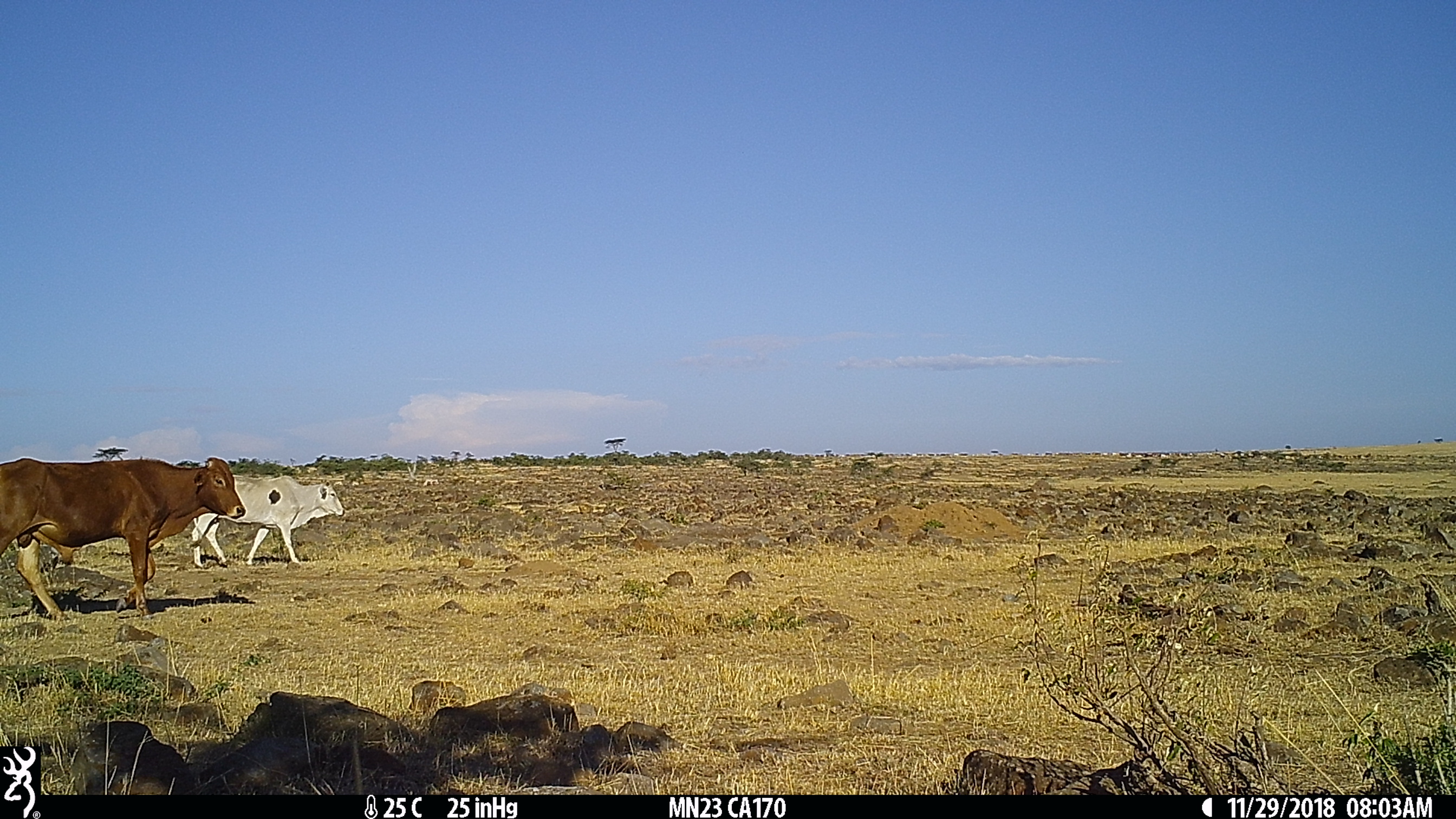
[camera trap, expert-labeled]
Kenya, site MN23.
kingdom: Animalia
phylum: Chordata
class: Mammalia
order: Artiodactyla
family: Bovidae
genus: Bos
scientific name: Bos taurus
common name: cattle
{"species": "cattle (Bos taurus)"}